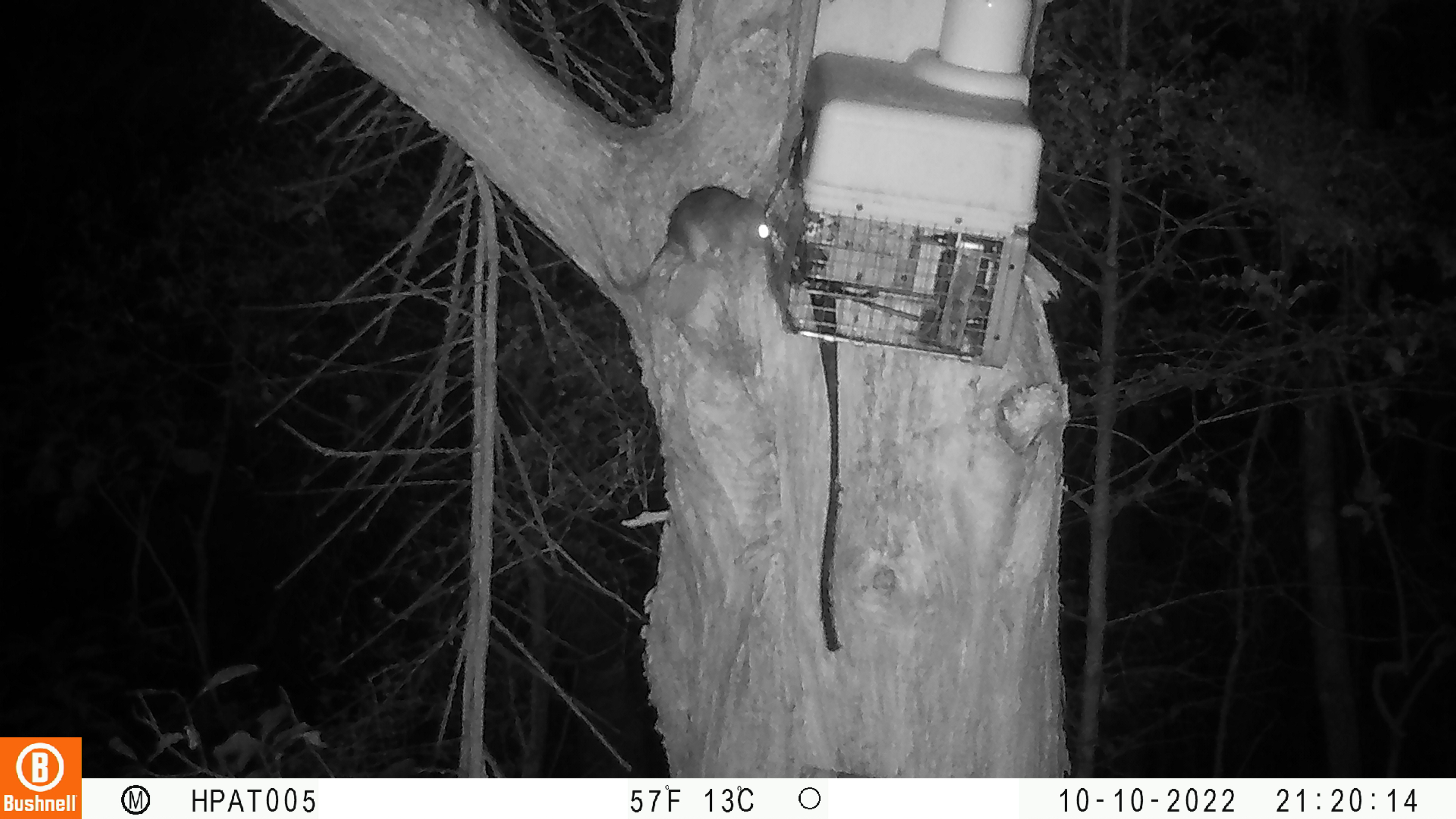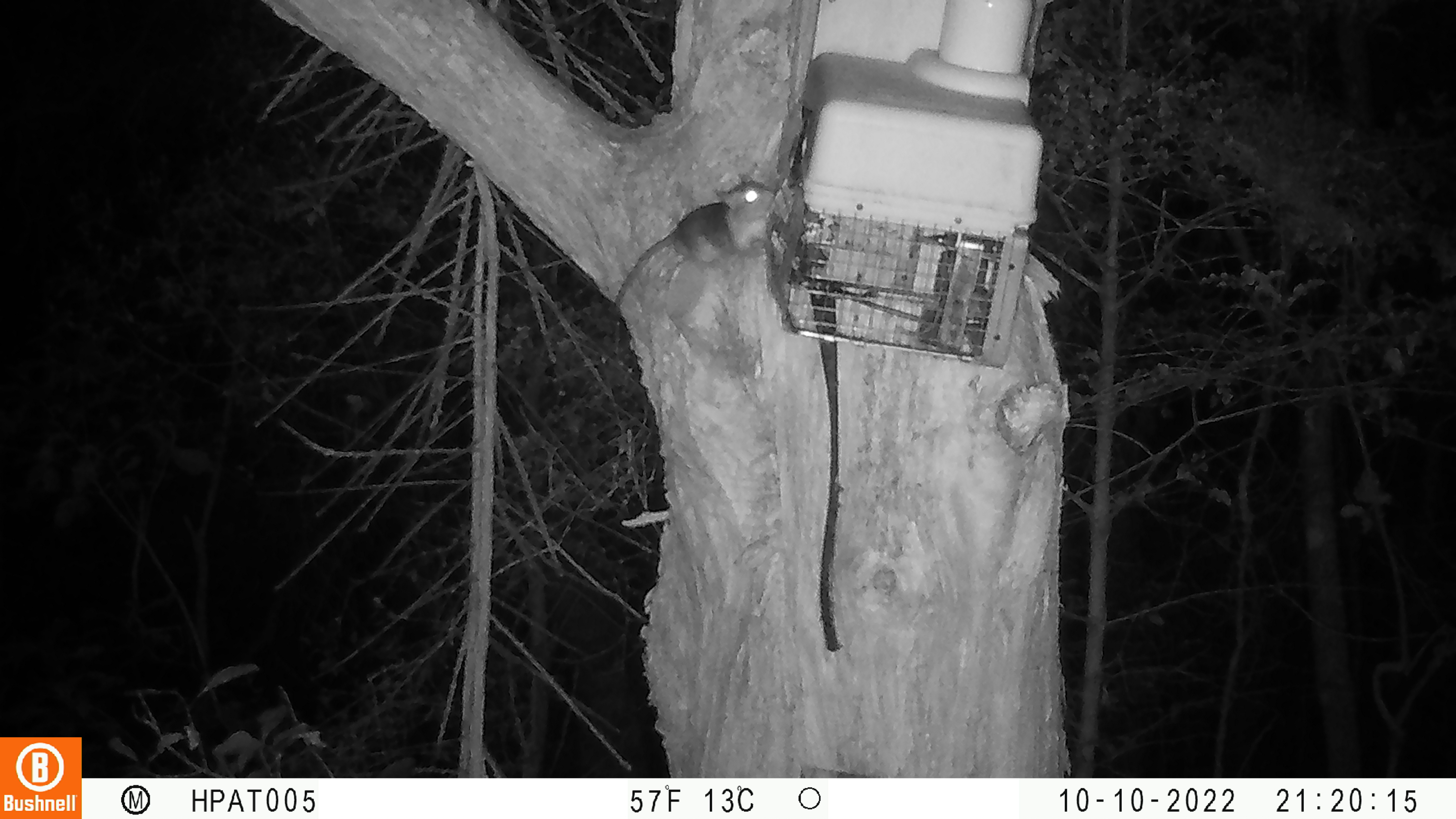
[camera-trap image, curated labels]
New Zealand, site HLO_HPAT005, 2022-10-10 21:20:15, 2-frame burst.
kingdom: Animalia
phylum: Chordata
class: Mammalia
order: Rodentia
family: Muridae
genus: Rattus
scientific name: Rattus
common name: rat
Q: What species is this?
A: Rat (Rattus).